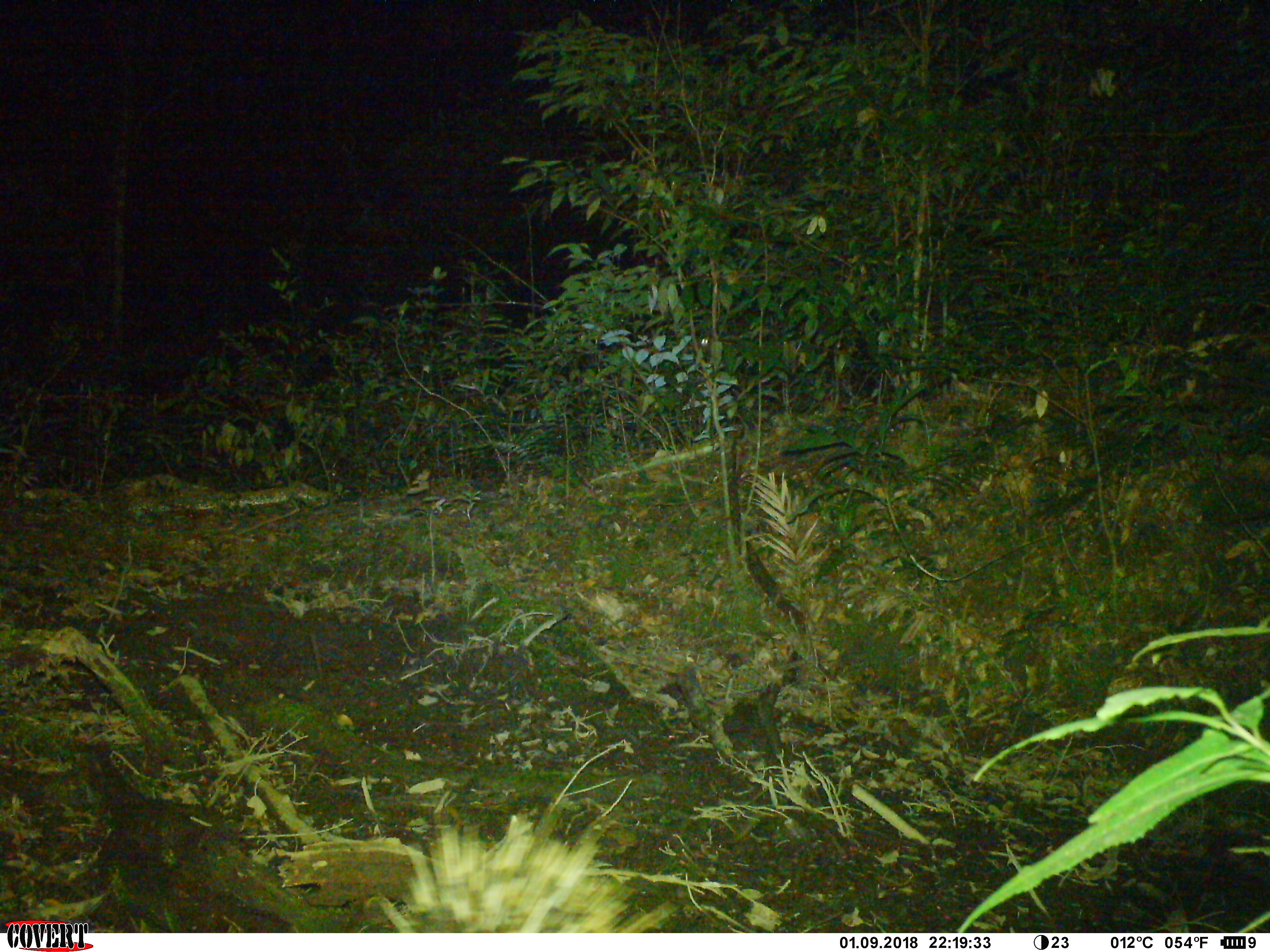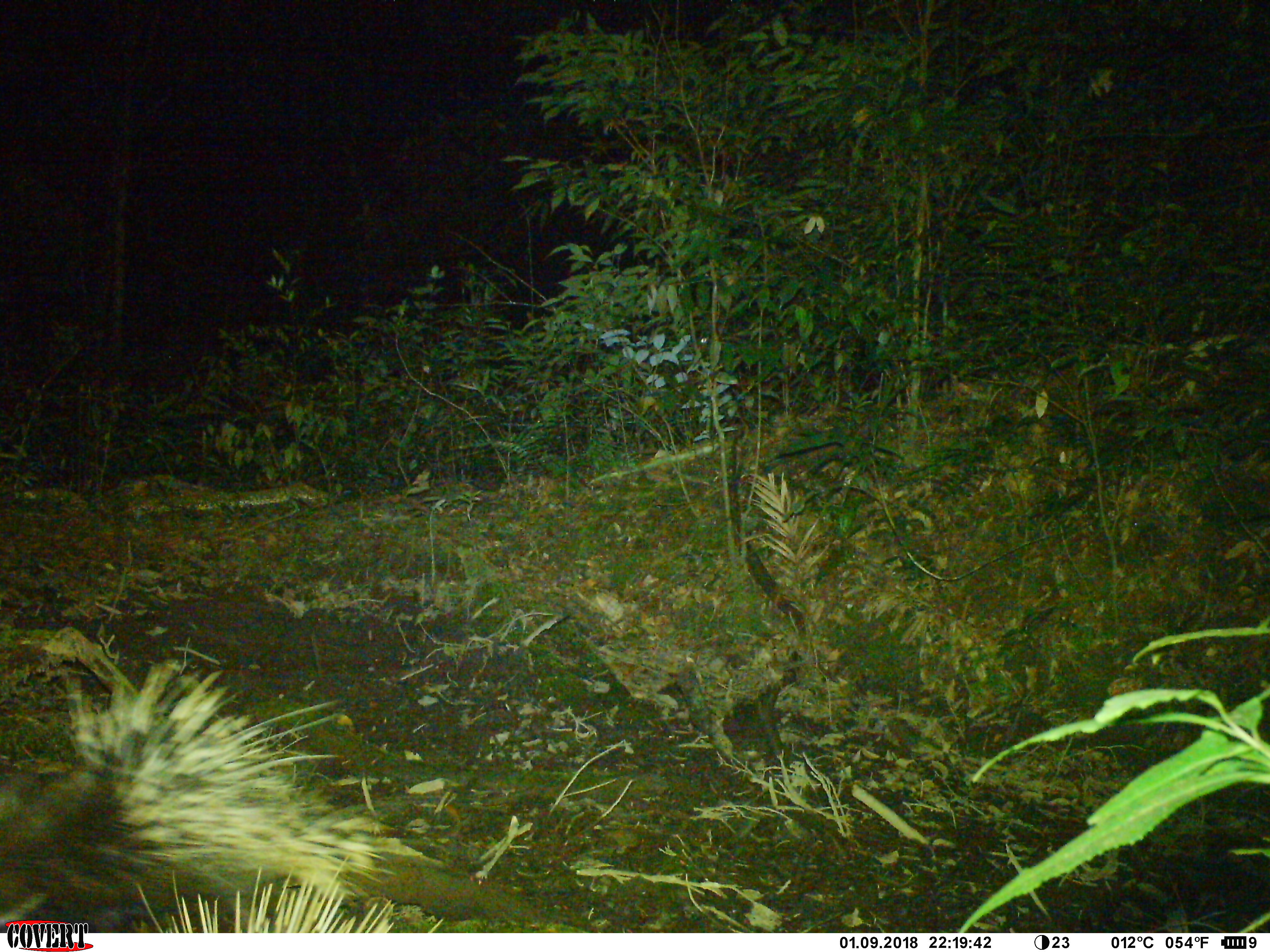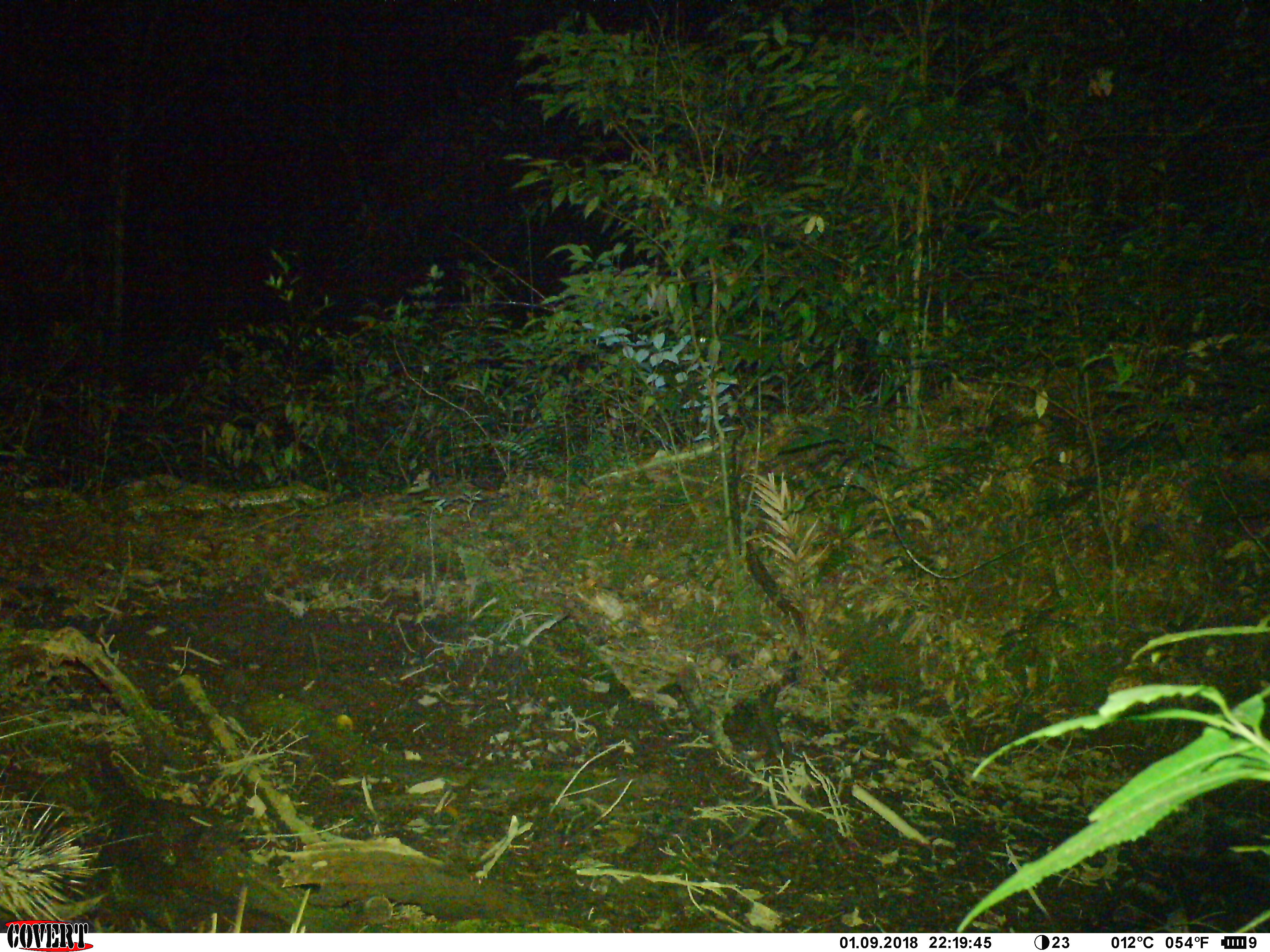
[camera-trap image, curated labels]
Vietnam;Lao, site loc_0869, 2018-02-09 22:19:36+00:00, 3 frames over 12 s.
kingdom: Animalia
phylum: Chordata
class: Mammalia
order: Rodentia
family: Hystricidae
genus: Hystrix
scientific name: Hystrix brachyura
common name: malayan porcupine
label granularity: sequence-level